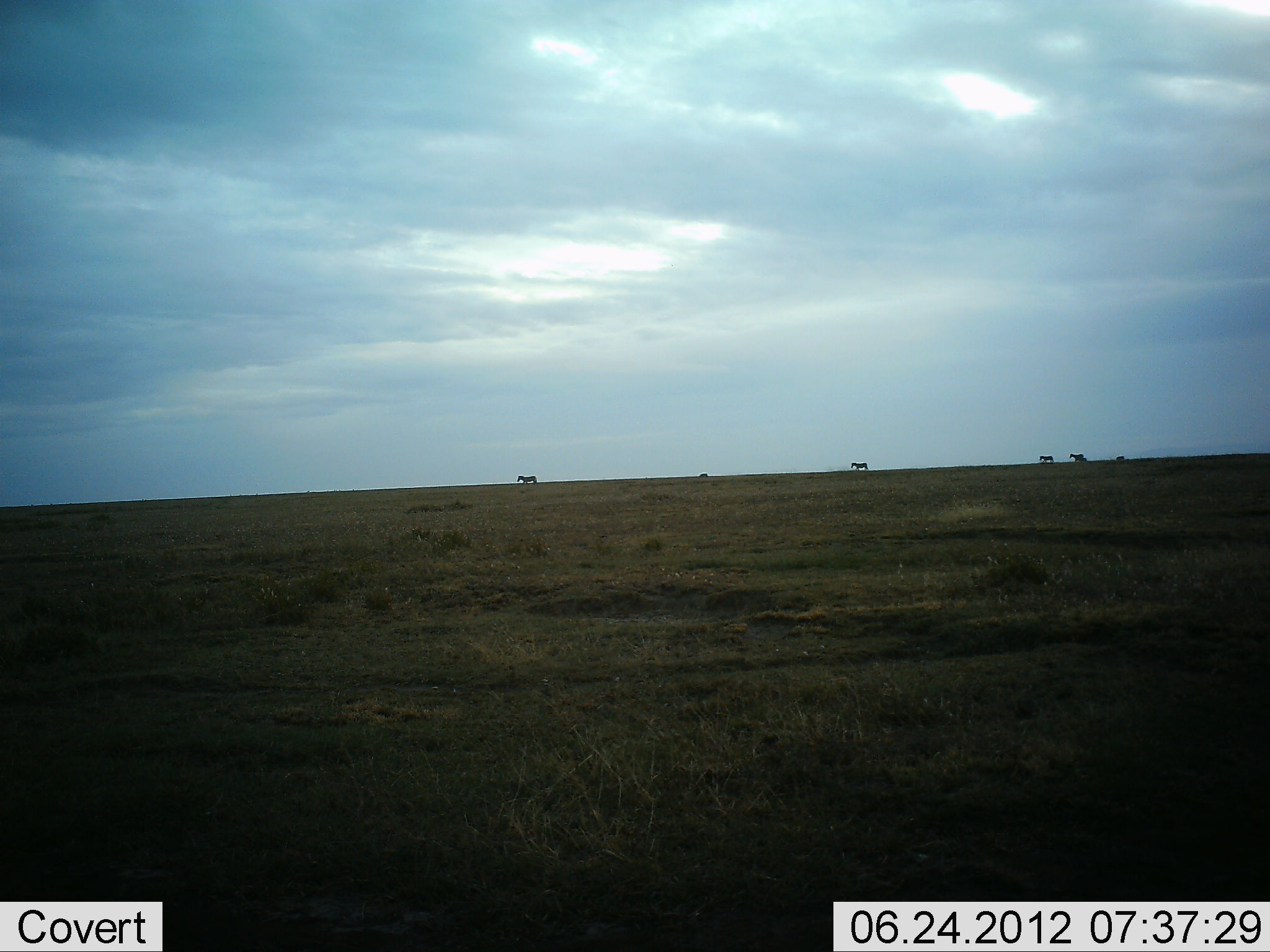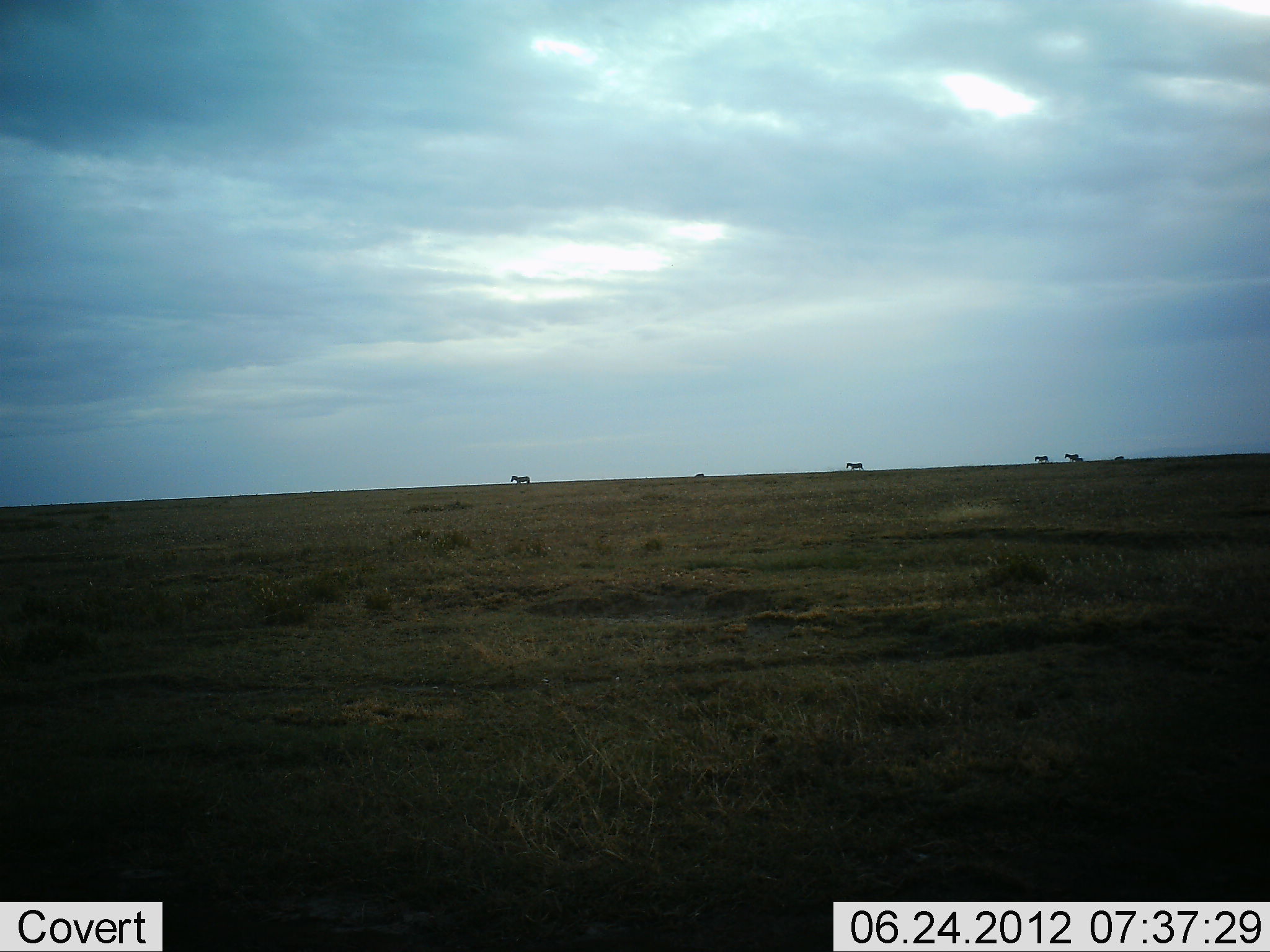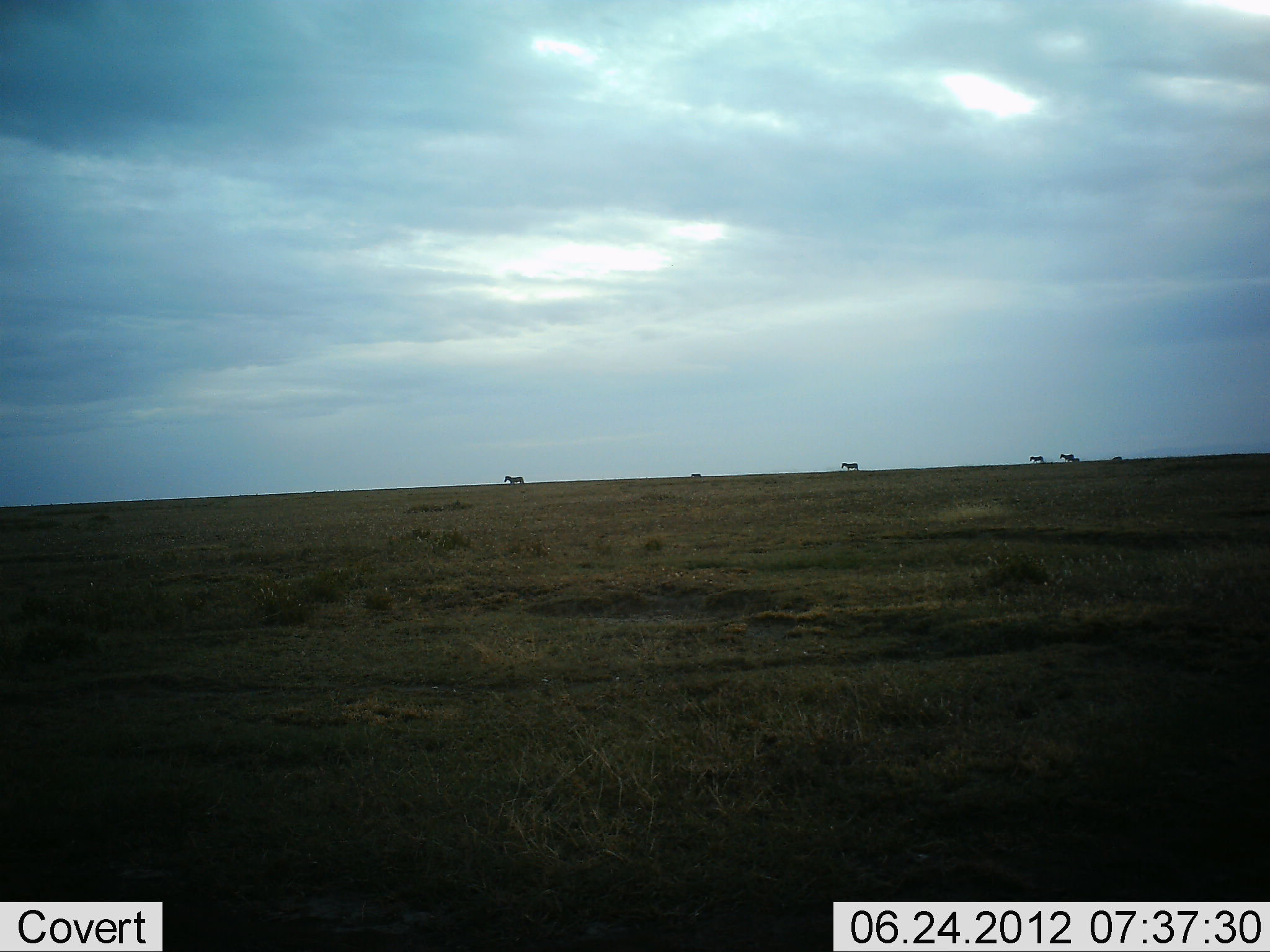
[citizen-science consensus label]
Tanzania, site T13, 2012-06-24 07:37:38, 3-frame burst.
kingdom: Animalia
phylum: Chordata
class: Mammalia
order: Perissodactyla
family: Equidae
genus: Equus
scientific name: Equus quagga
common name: plains zebra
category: zebra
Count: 5.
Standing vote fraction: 9%.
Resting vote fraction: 0%.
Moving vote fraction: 91%.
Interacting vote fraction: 0%.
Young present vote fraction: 0%.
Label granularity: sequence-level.